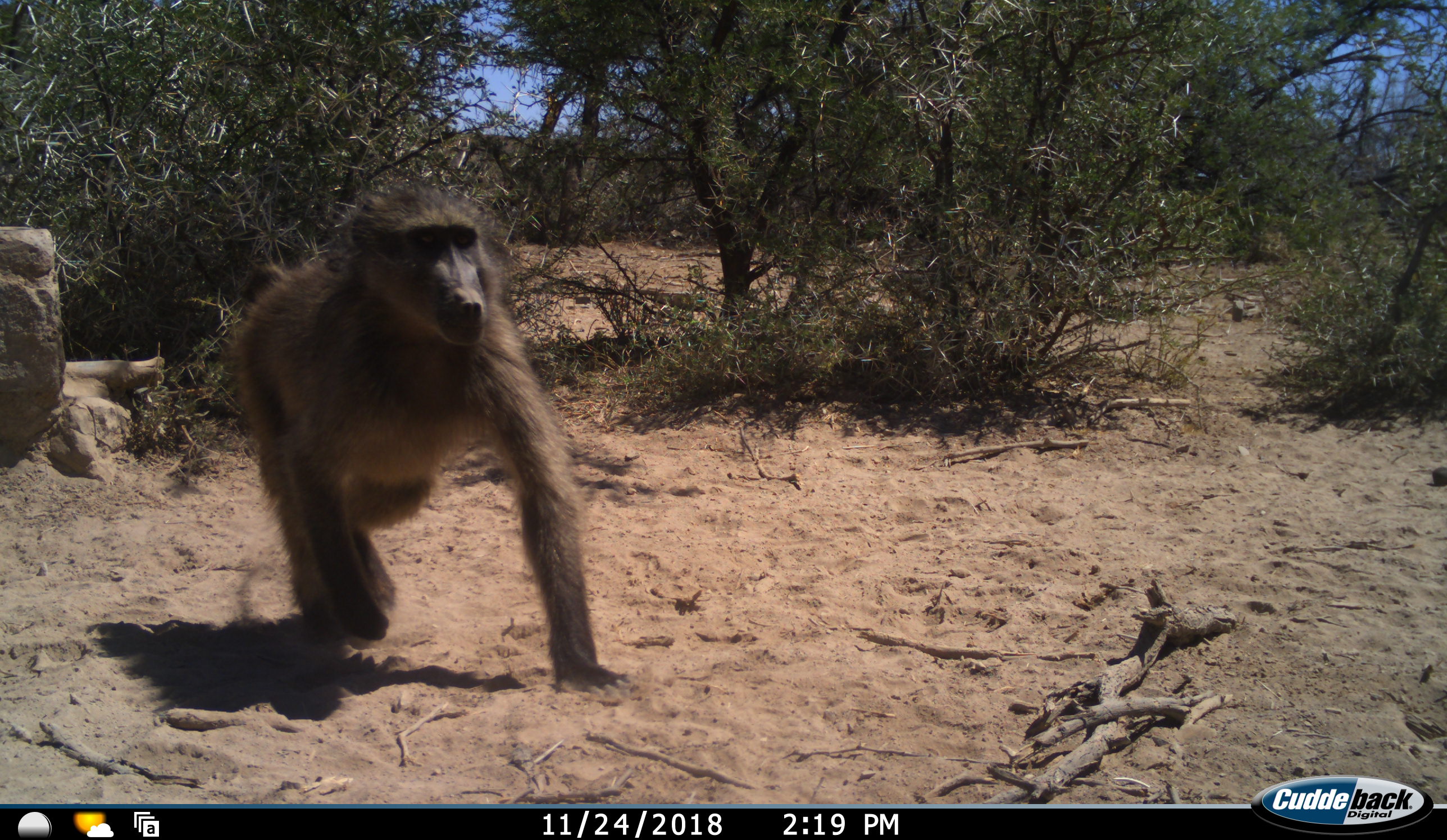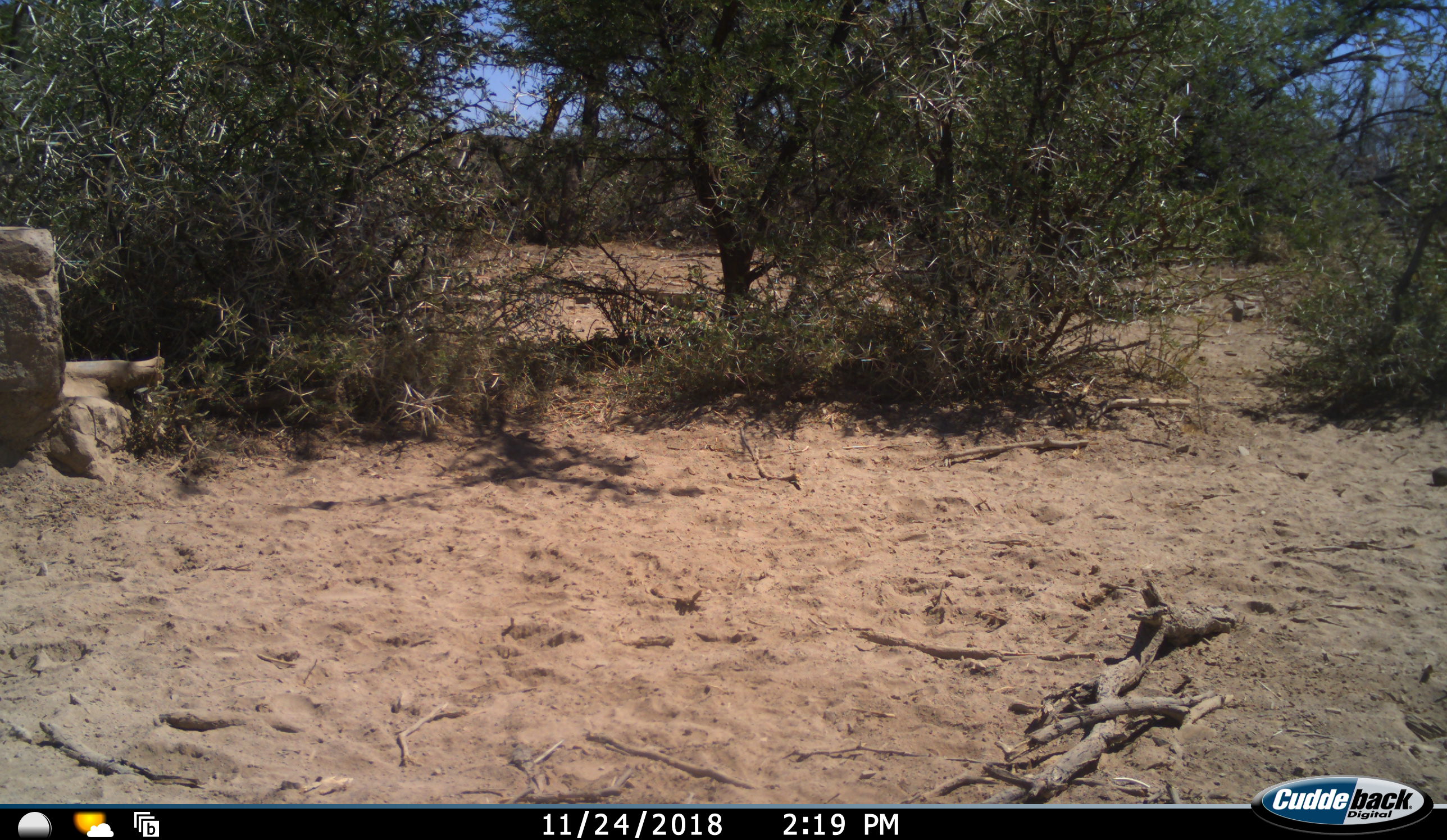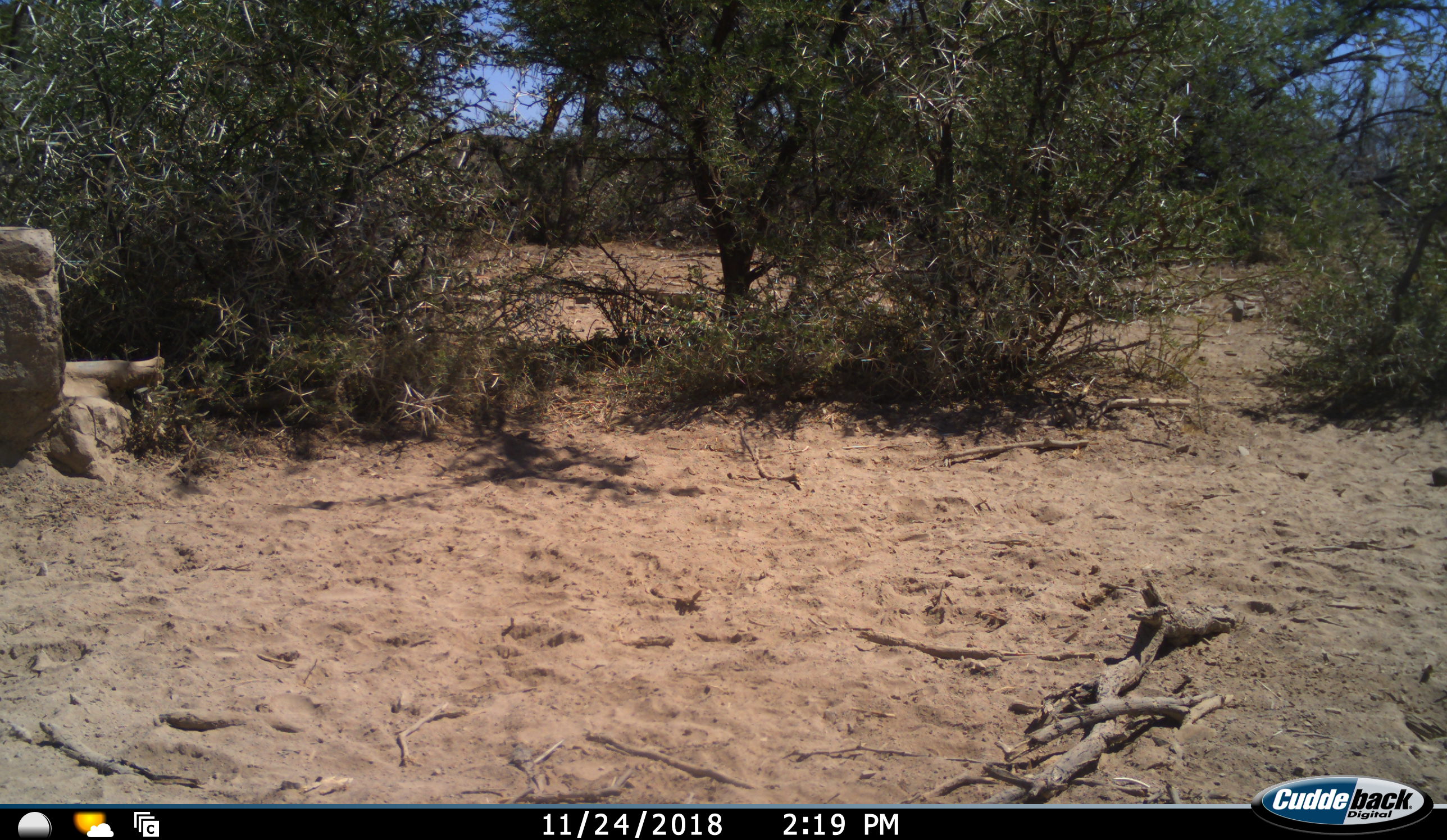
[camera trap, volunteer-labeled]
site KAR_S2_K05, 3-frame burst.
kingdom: Animalia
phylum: Chordata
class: Mammalia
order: Primates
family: Cercopithecidae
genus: Papio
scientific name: Papio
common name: baboon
Baboon (Papio), count 1. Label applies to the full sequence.